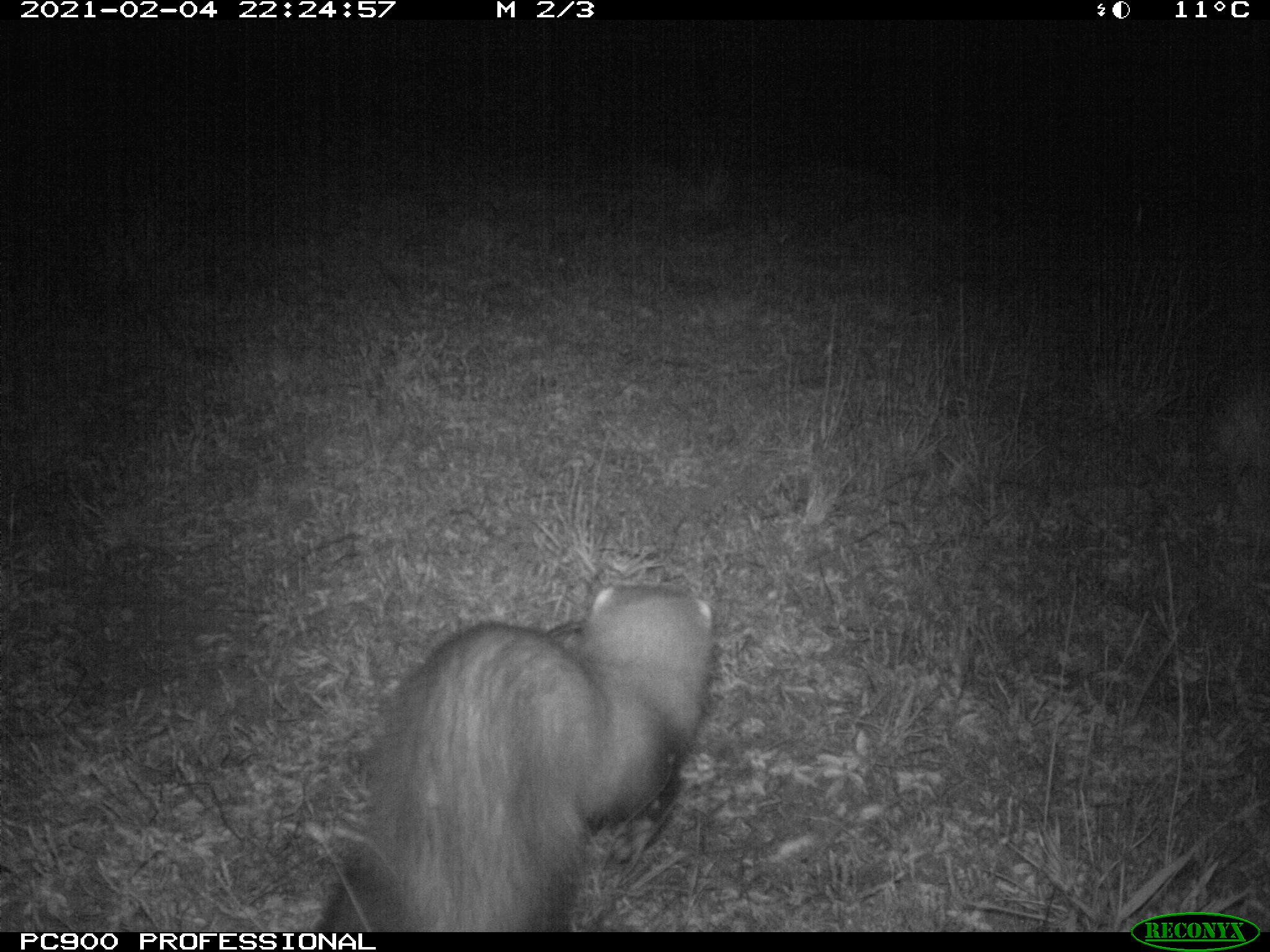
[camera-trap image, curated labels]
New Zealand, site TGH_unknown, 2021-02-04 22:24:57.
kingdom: Animalia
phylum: Chordata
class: Mammalia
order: Carnivora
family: Mustelidae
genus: Mustela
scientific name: Mustela furo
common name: ferret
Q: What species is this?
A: Ferret (Mustela furo).